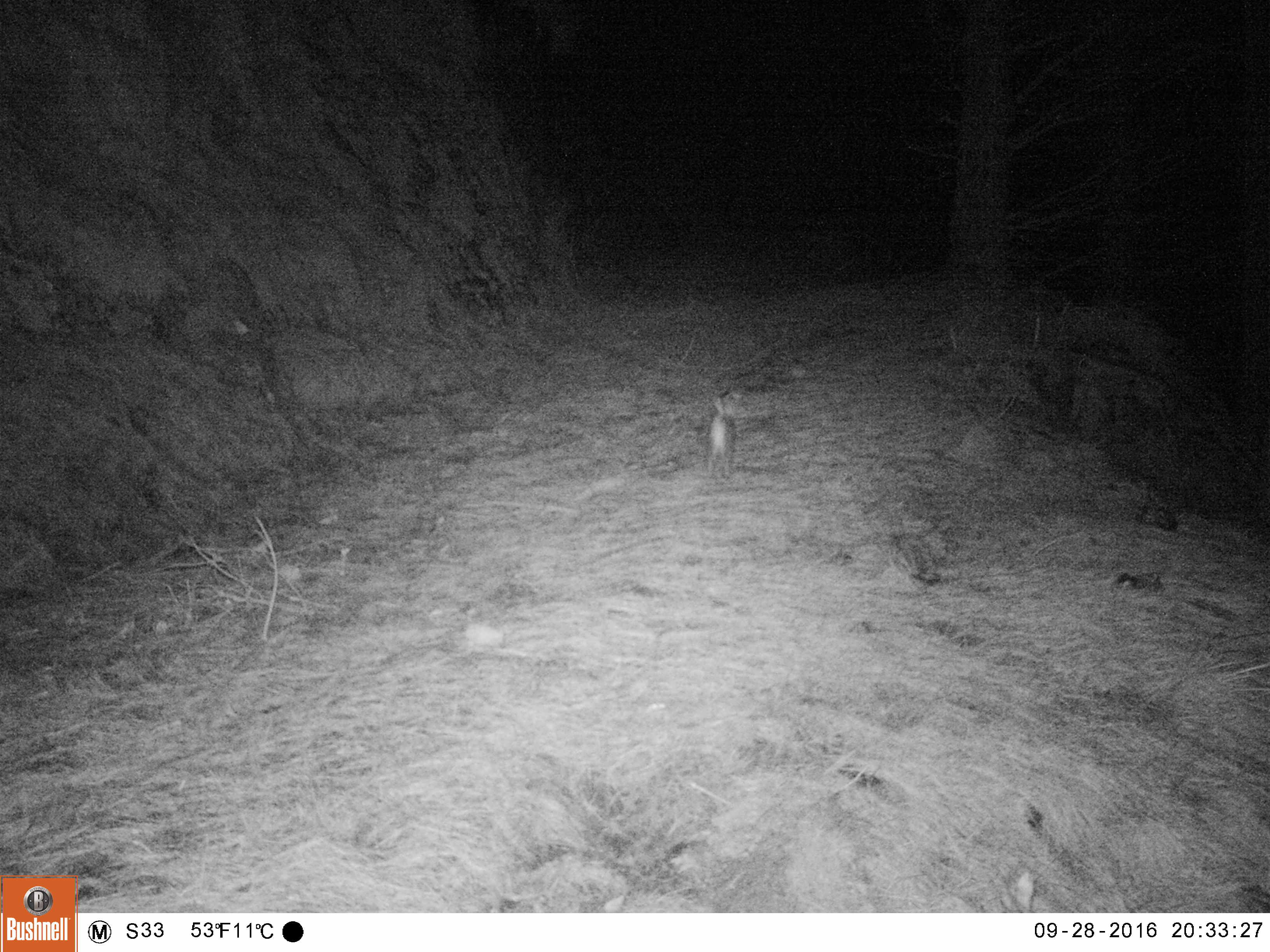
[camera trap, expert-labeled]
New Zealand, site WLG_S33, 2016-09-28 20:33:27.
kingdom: Animalia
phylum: Chordata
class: Mammalia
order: Lagomorpha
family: Leporidae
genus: Oryctolagus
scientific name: Oryctolagus cuniculus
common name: european rabbit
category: rabbit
Rabbit (european rabbit) (Oryctolagus cuniculus).